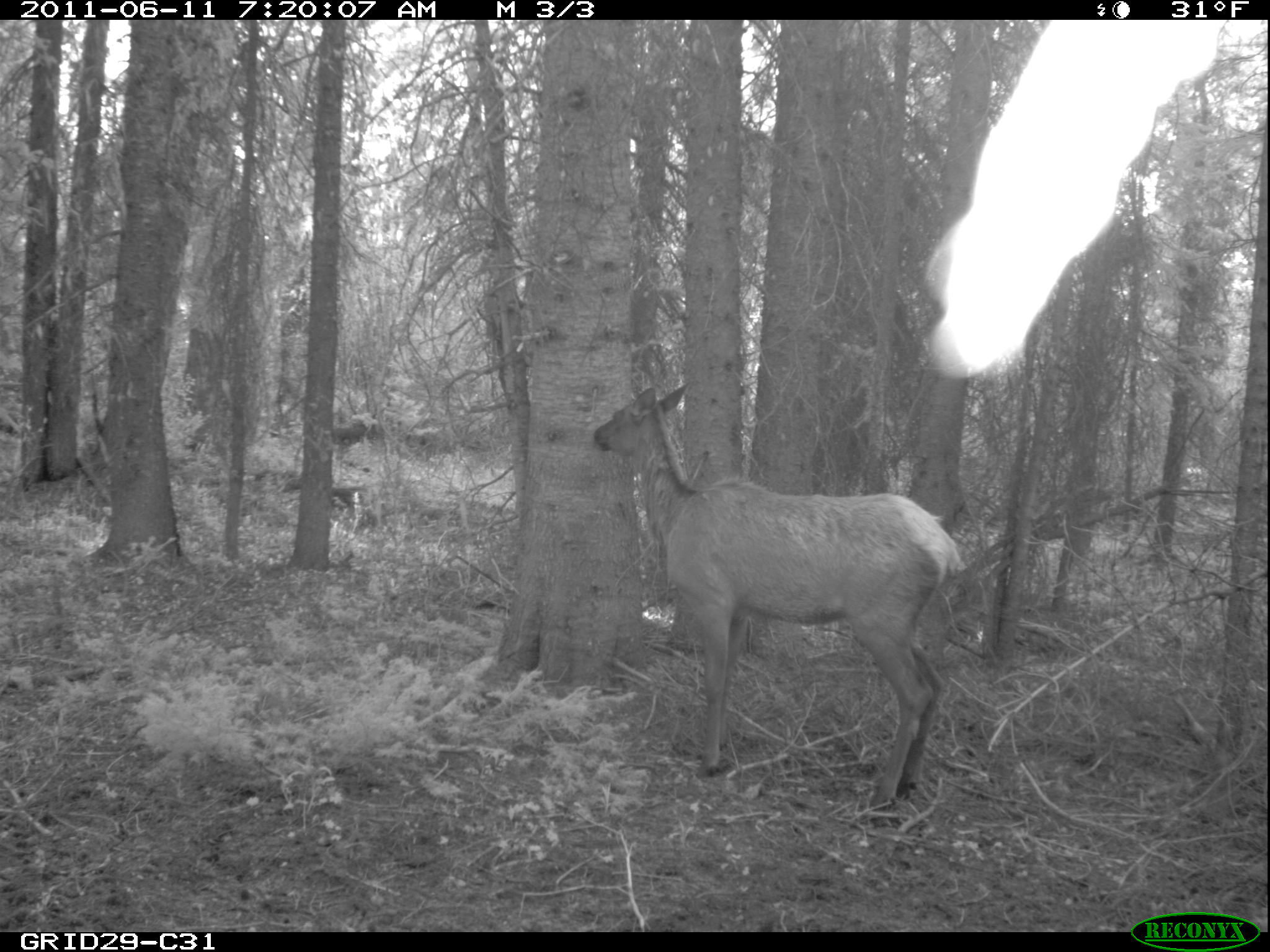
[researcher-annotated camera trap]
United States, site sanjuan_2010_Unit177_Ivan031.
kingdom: Animalia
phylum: Chordata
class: Mammalia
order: Artiodactyla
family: Cervidae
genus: Cervus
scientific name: Cervus elaphus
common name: red deer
Cervus elaphus (red deer).